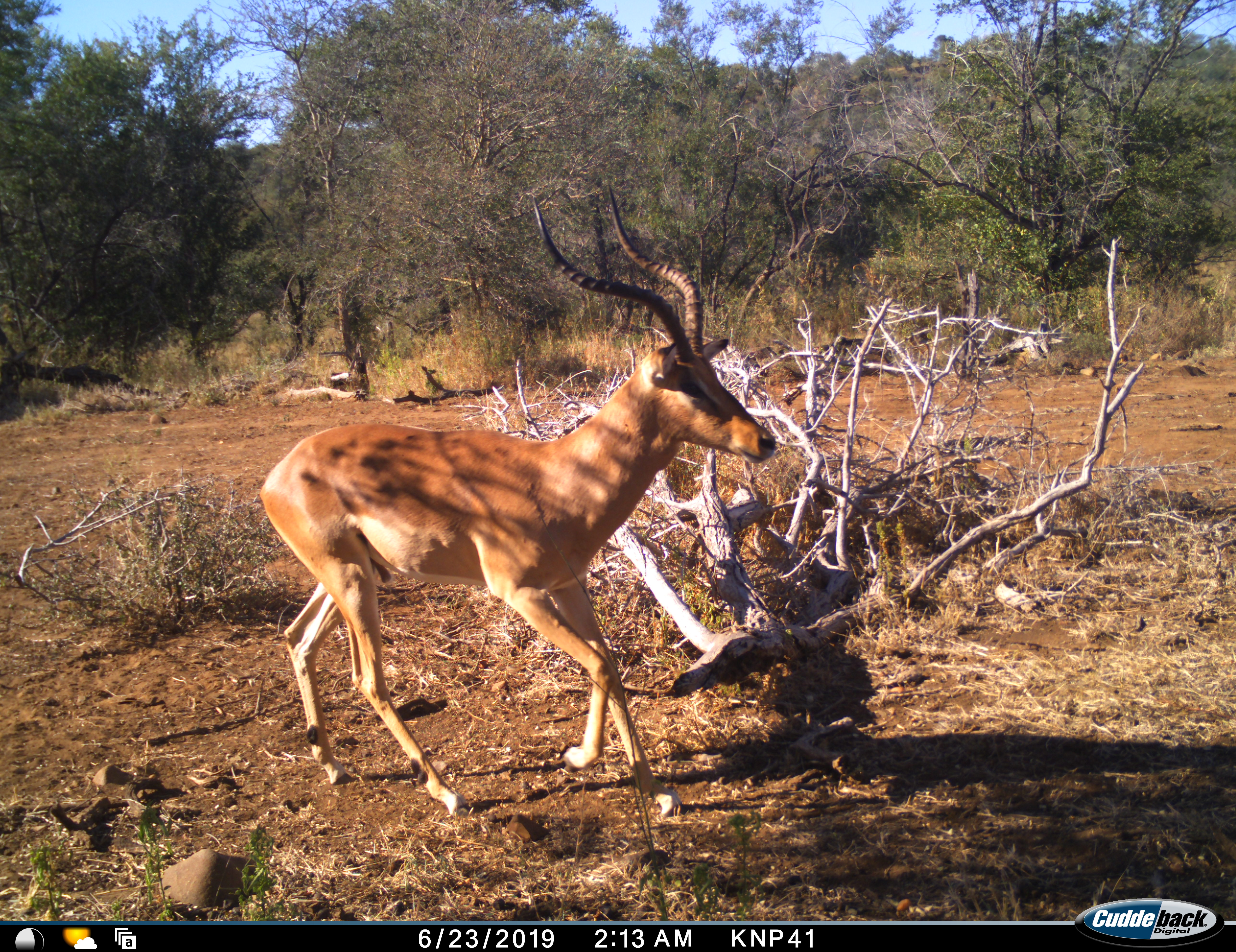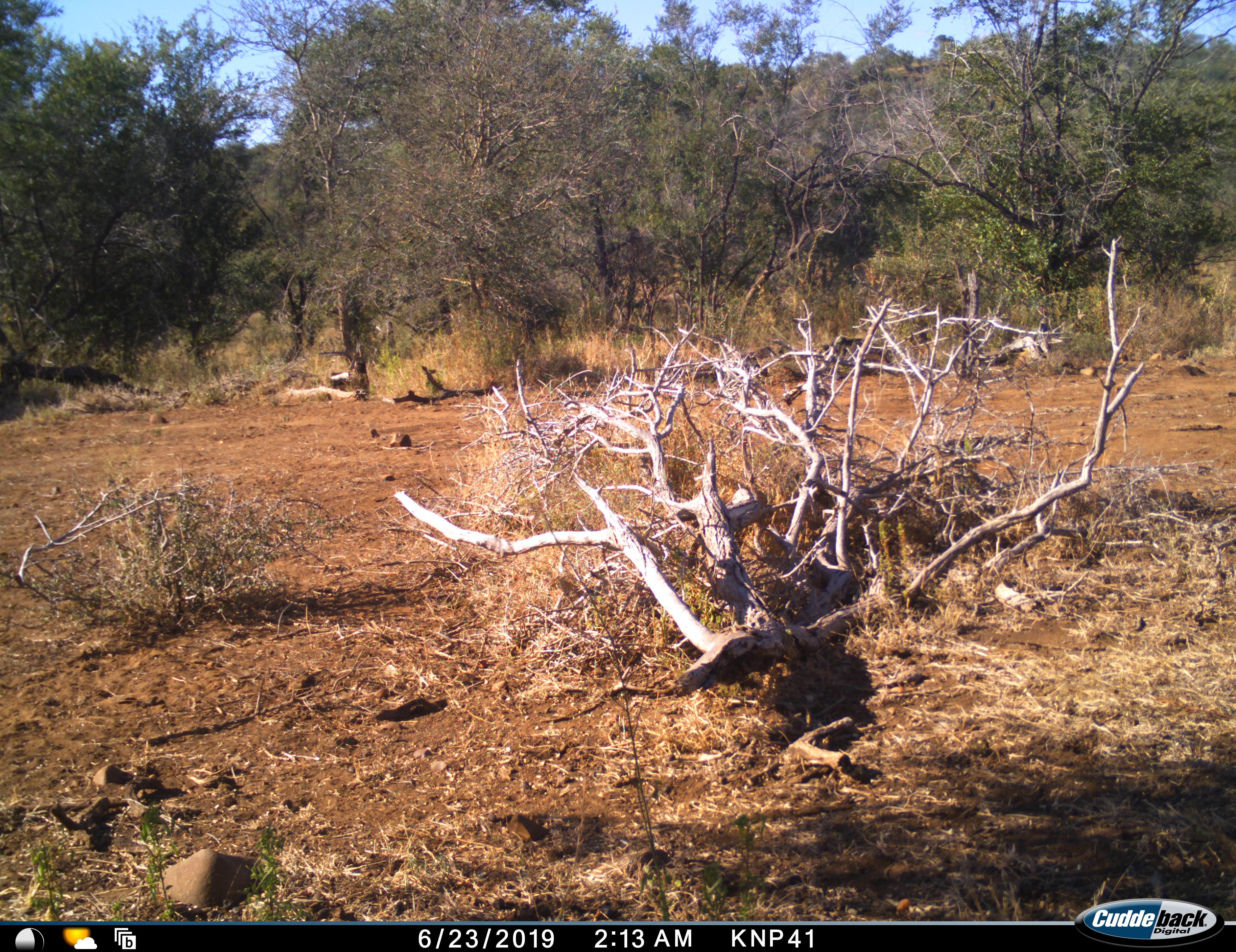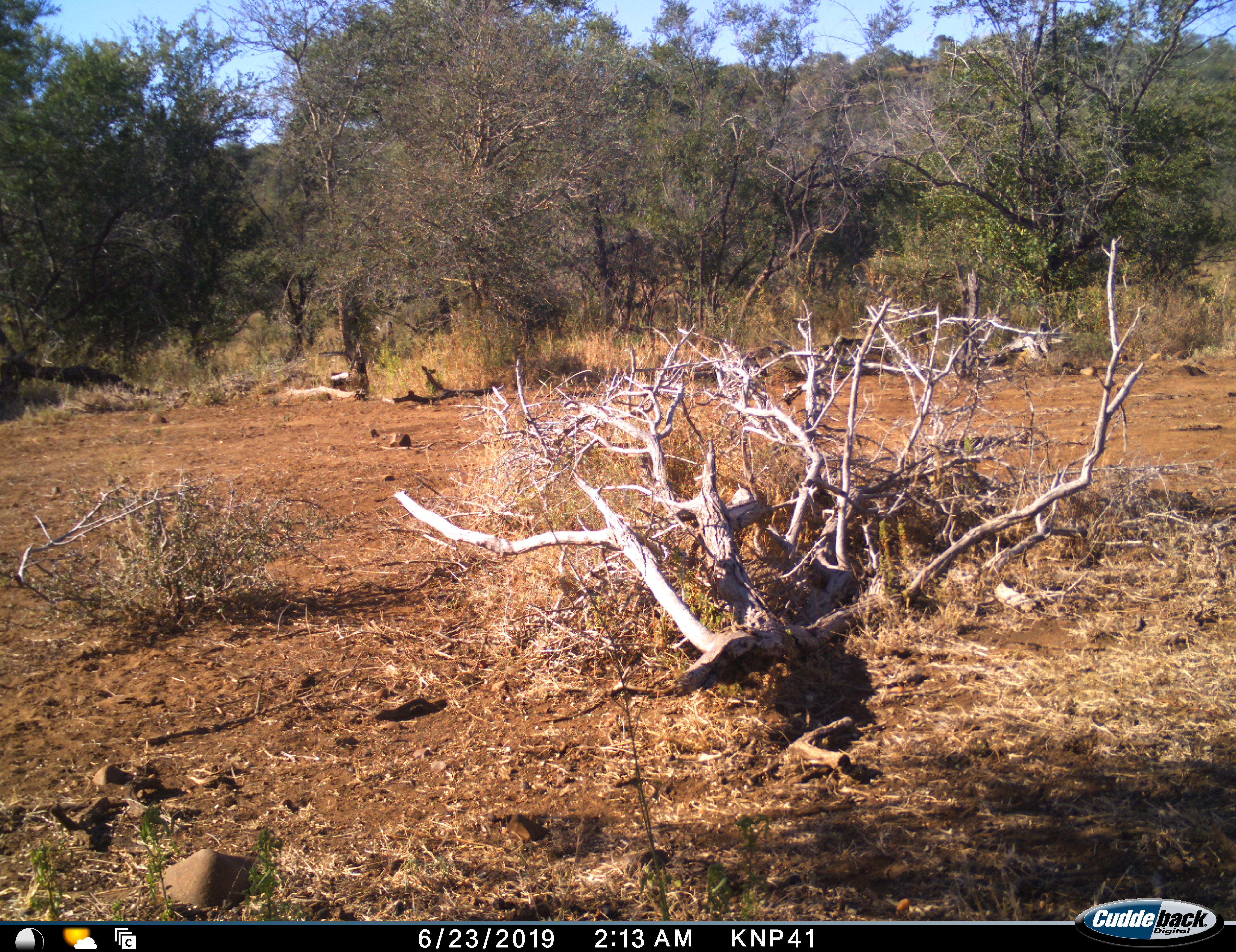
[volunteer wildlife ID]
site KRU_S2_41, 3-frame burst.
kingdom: Animalia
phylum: Chordata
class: Mammalia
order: Artiodactyla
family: Bovidae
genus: Aepyceros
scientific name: Aepyceros melampus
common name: impala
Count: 1.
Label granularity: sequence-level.